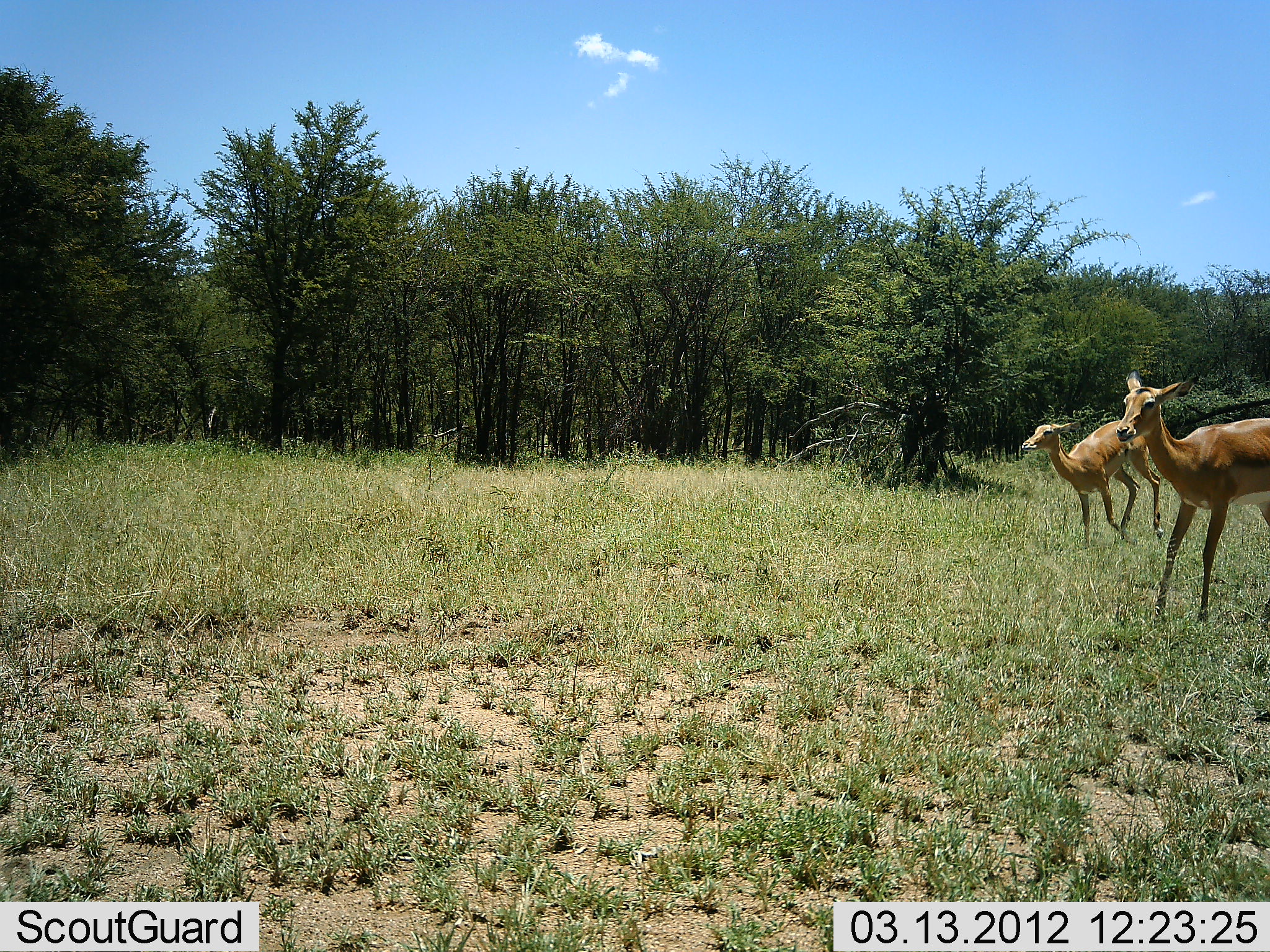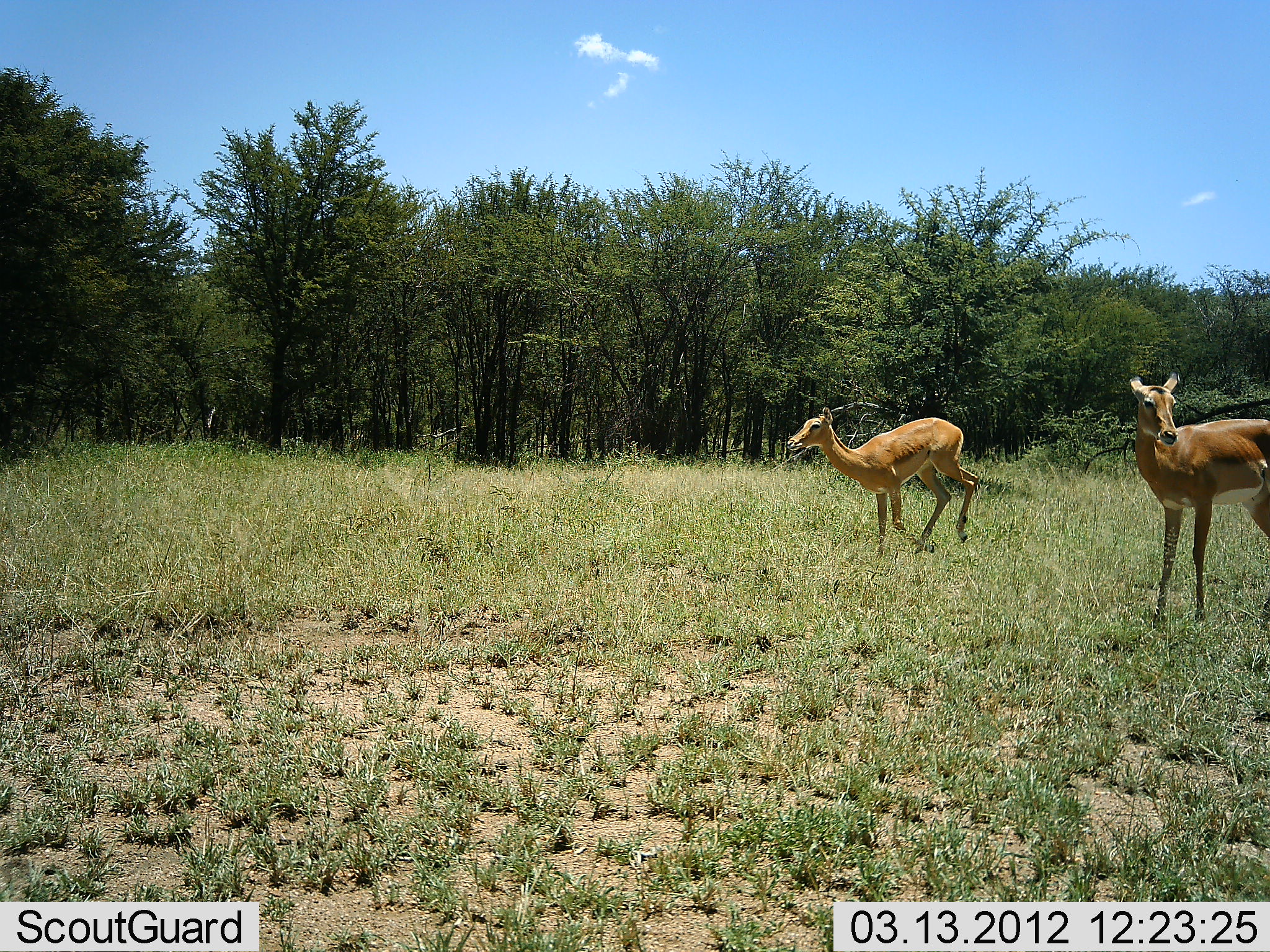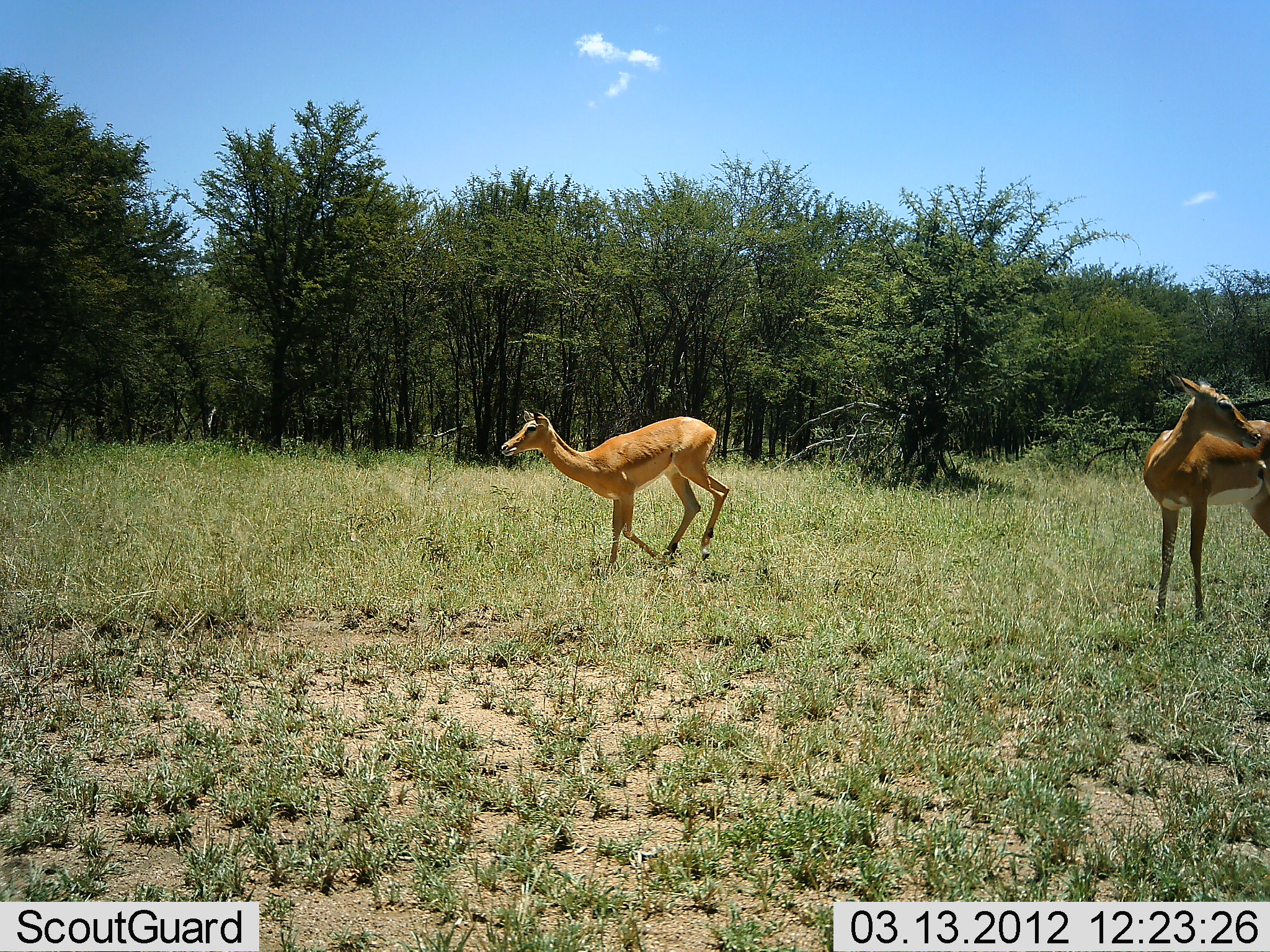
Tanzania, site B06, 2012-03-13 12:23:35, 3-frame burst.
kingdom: Animalia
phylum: Chordata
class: Mammalia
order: Artiodactyla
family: Bovidae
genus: Aepyceros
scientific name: Aepyceros melampus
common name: impala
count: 2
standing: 93%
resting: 0%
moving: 93%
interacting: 0%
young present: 4%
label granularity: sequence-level